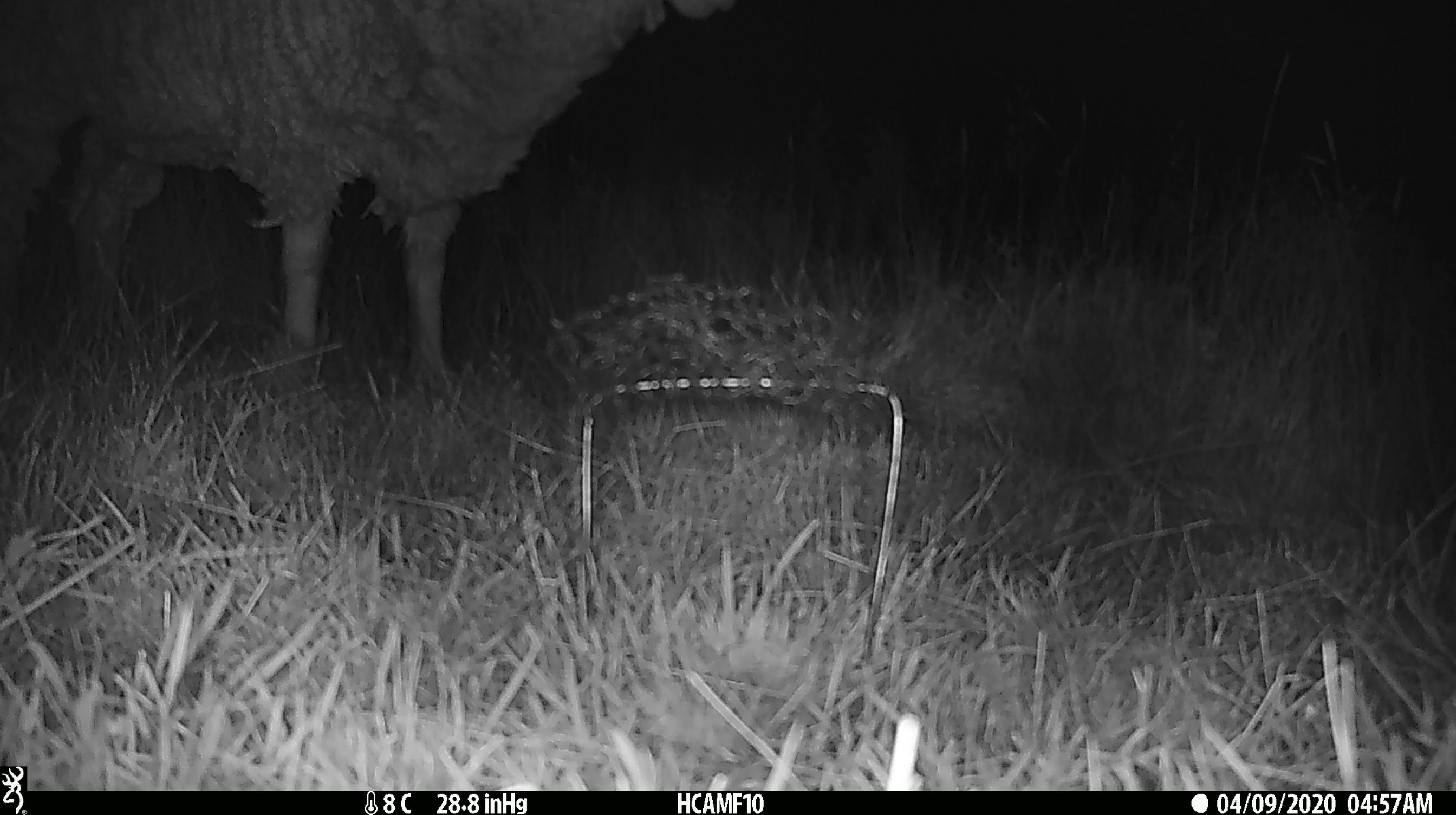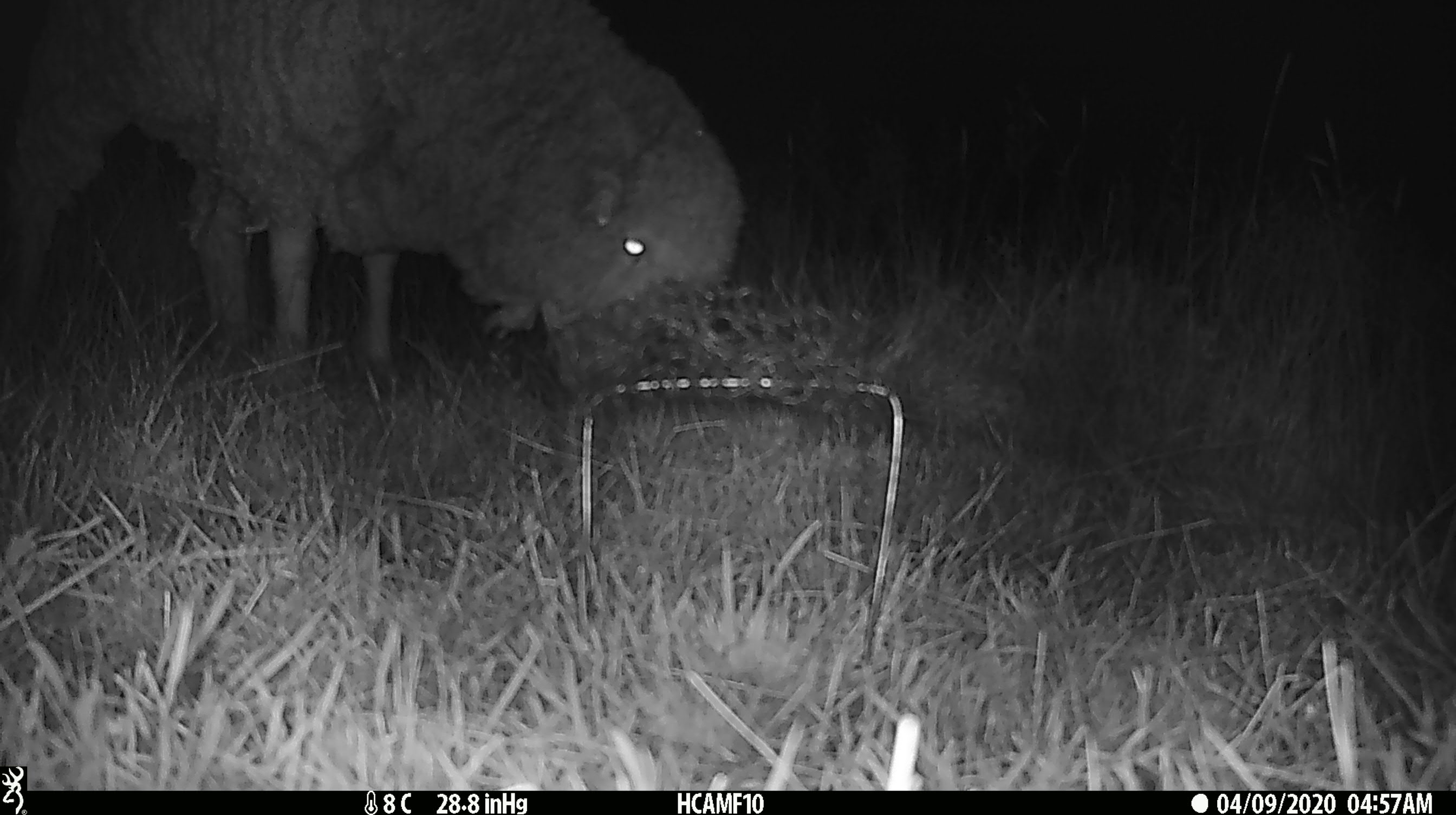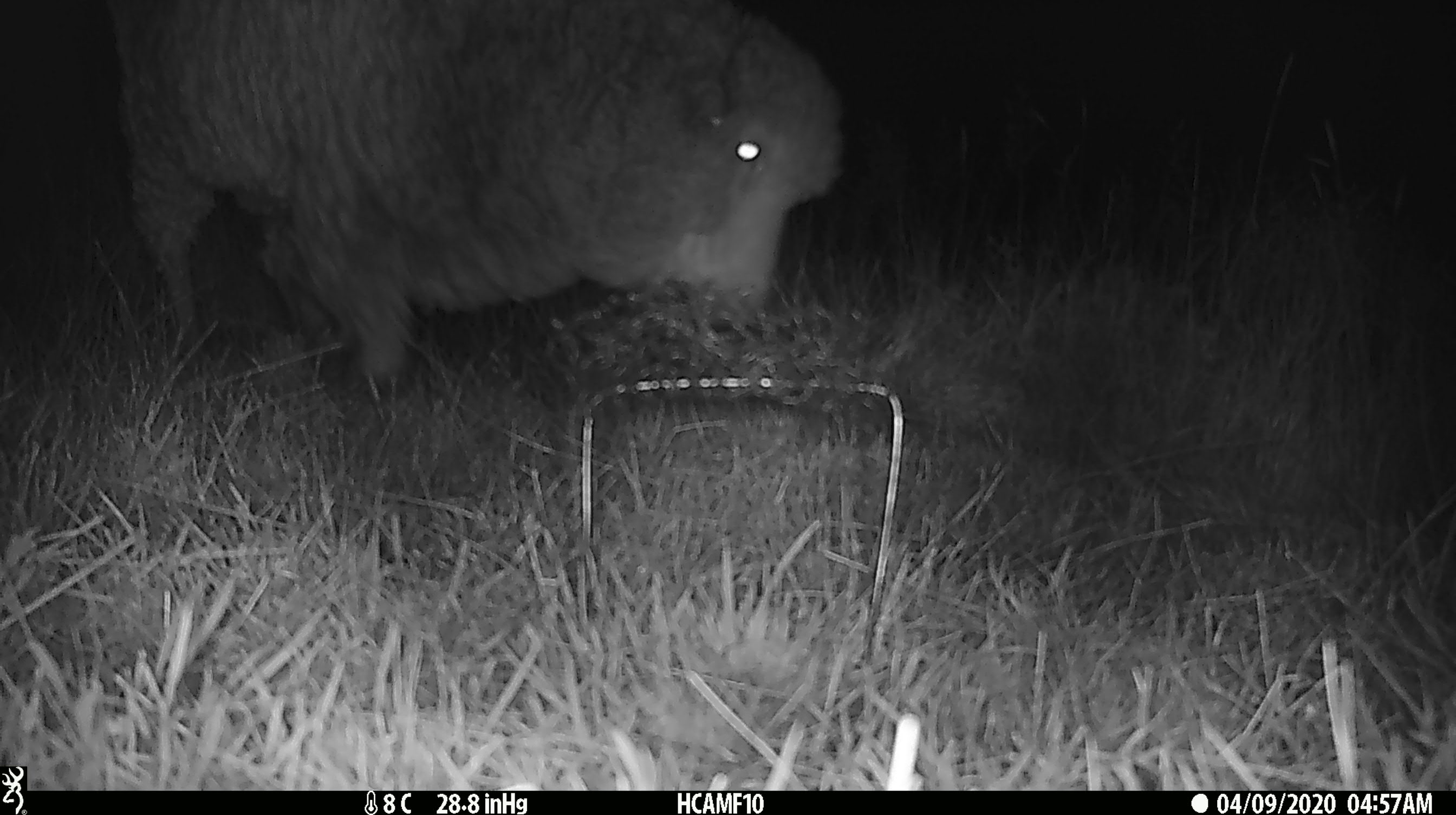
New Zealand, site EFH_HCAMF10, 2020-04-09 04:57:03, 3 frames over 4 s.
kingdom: Animalia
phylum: Chordata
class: Mammalia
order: Artiodactyla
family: Bovidae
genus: Ovis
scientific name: Ovis aries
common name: domestic sheep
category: sheep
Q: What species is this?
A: Sheep (domestic sheep) (Ovis aries).